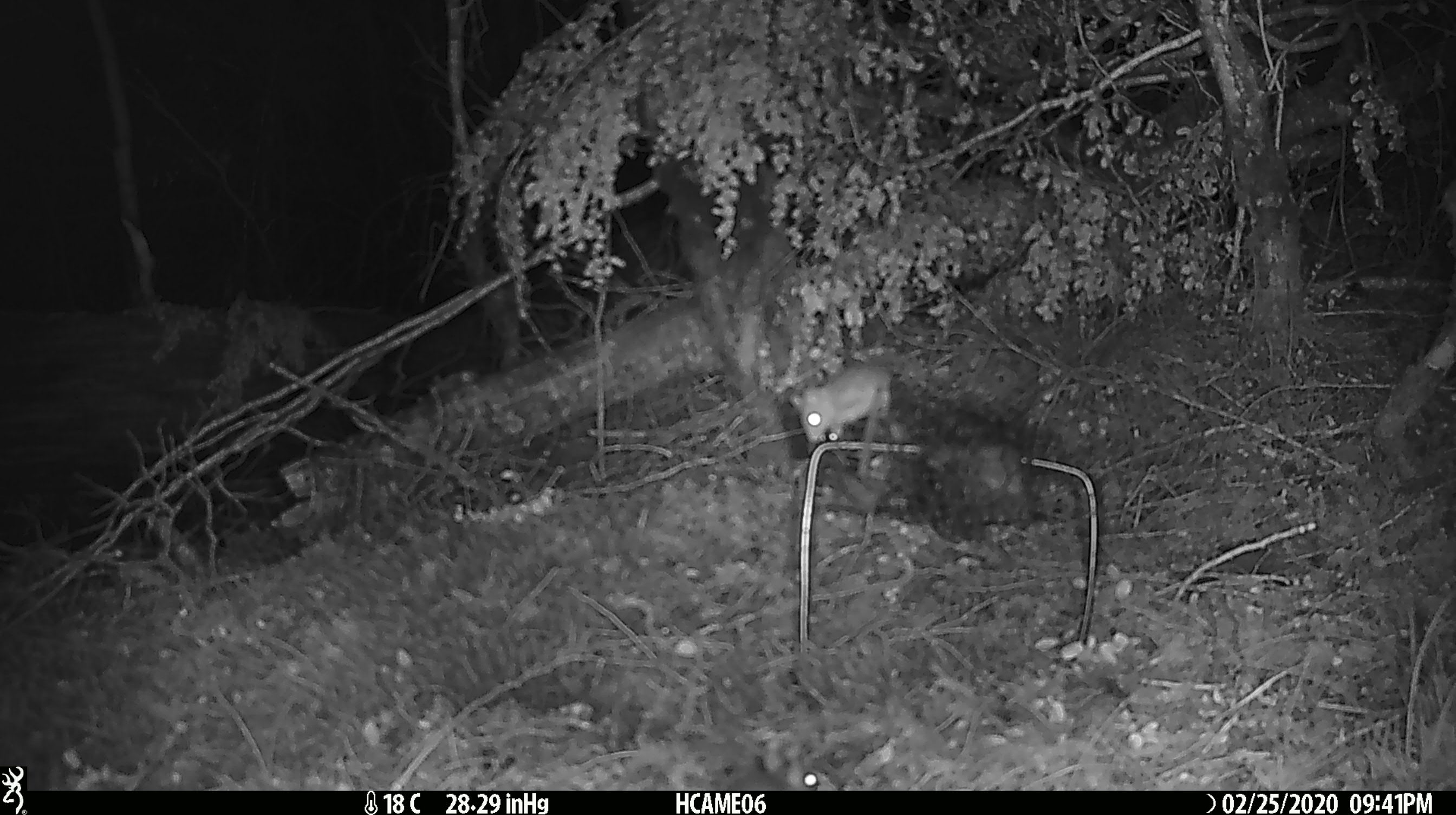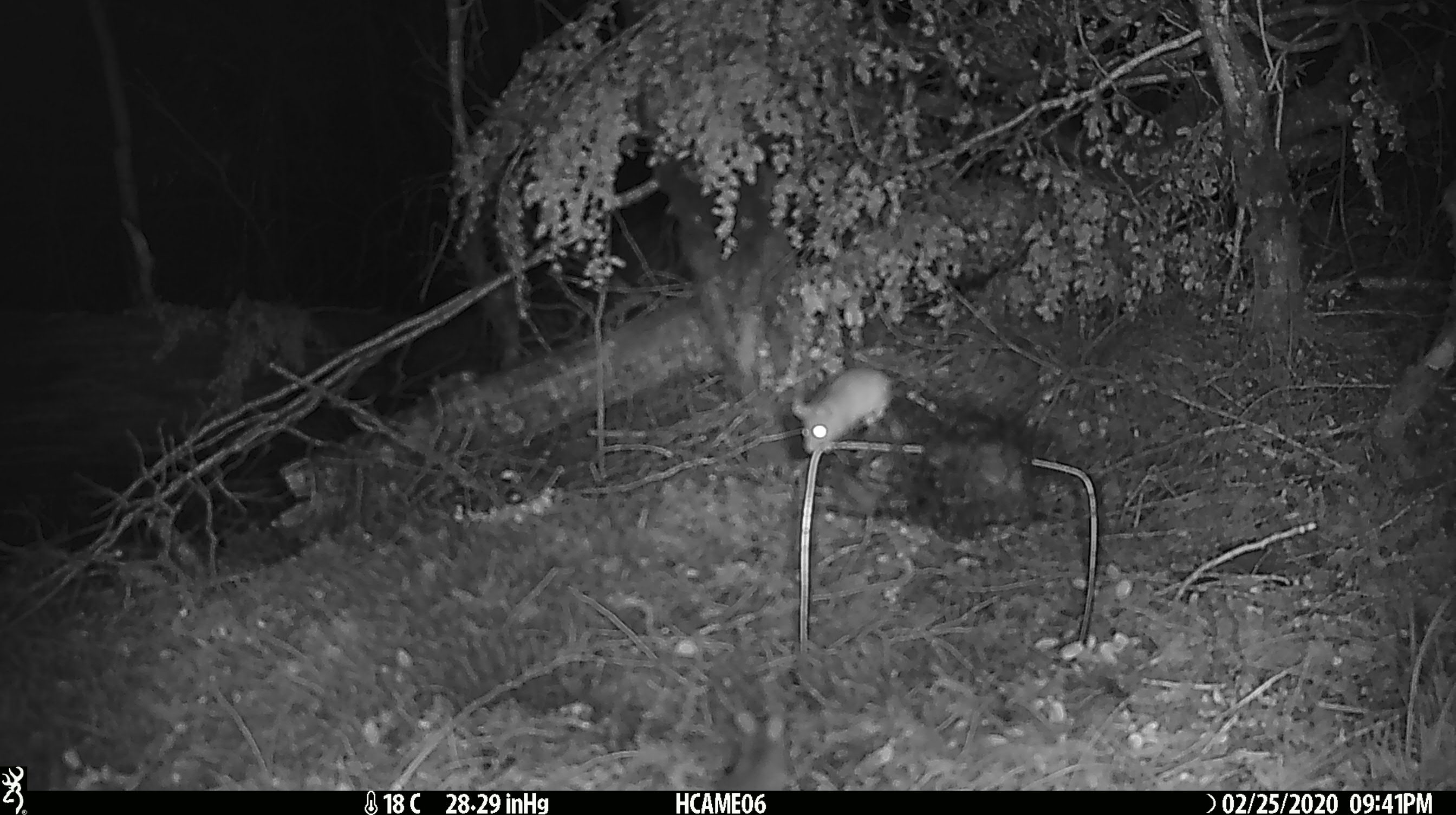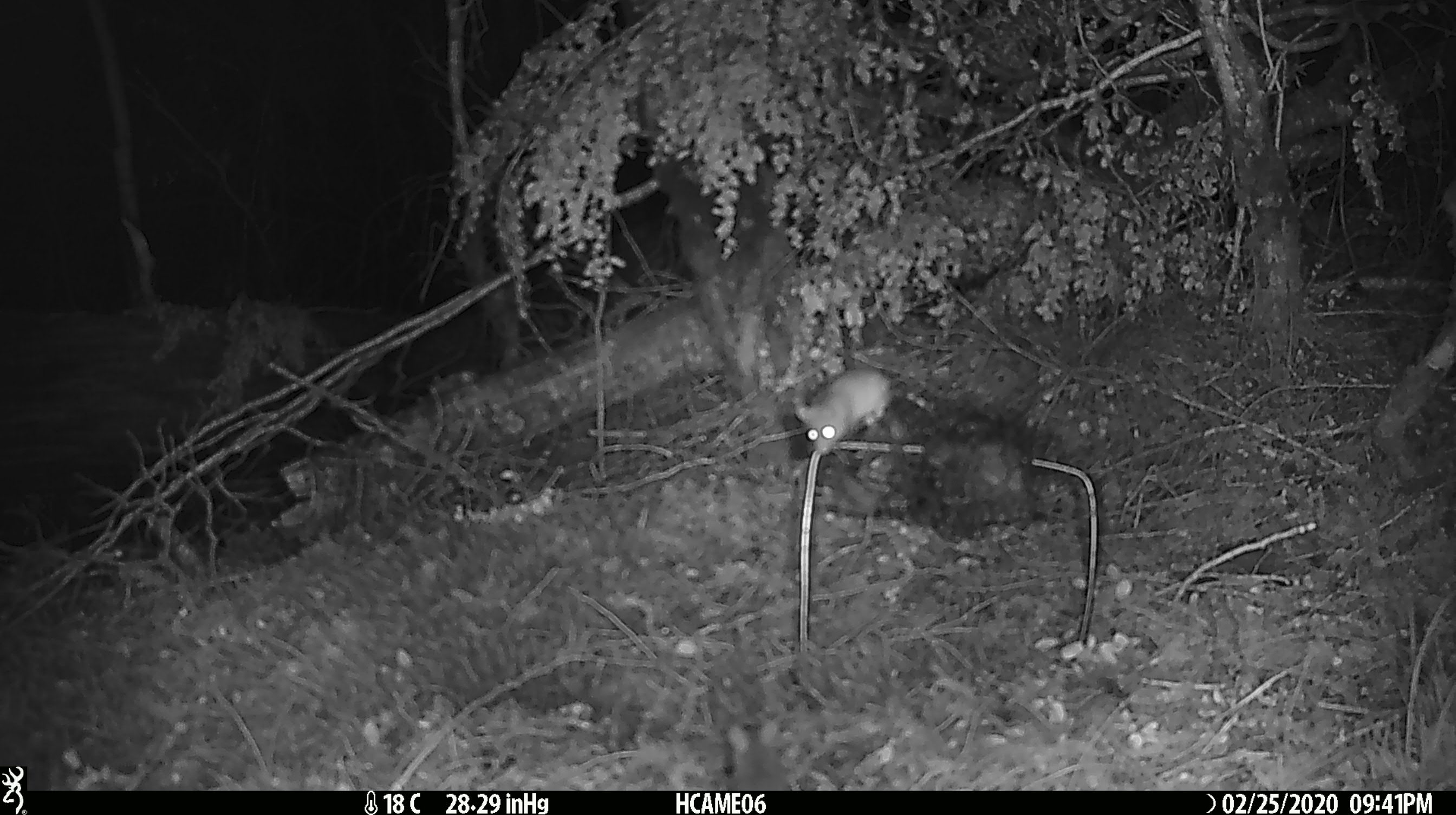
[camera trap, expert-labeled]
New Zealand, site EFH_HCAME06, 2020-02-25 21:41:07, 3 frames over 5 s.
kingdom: Animalia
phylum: Chordata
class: Mammalia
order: Rodentia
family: Muridae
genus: Mus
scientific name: Mus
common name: mouse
Mouse (Mus).